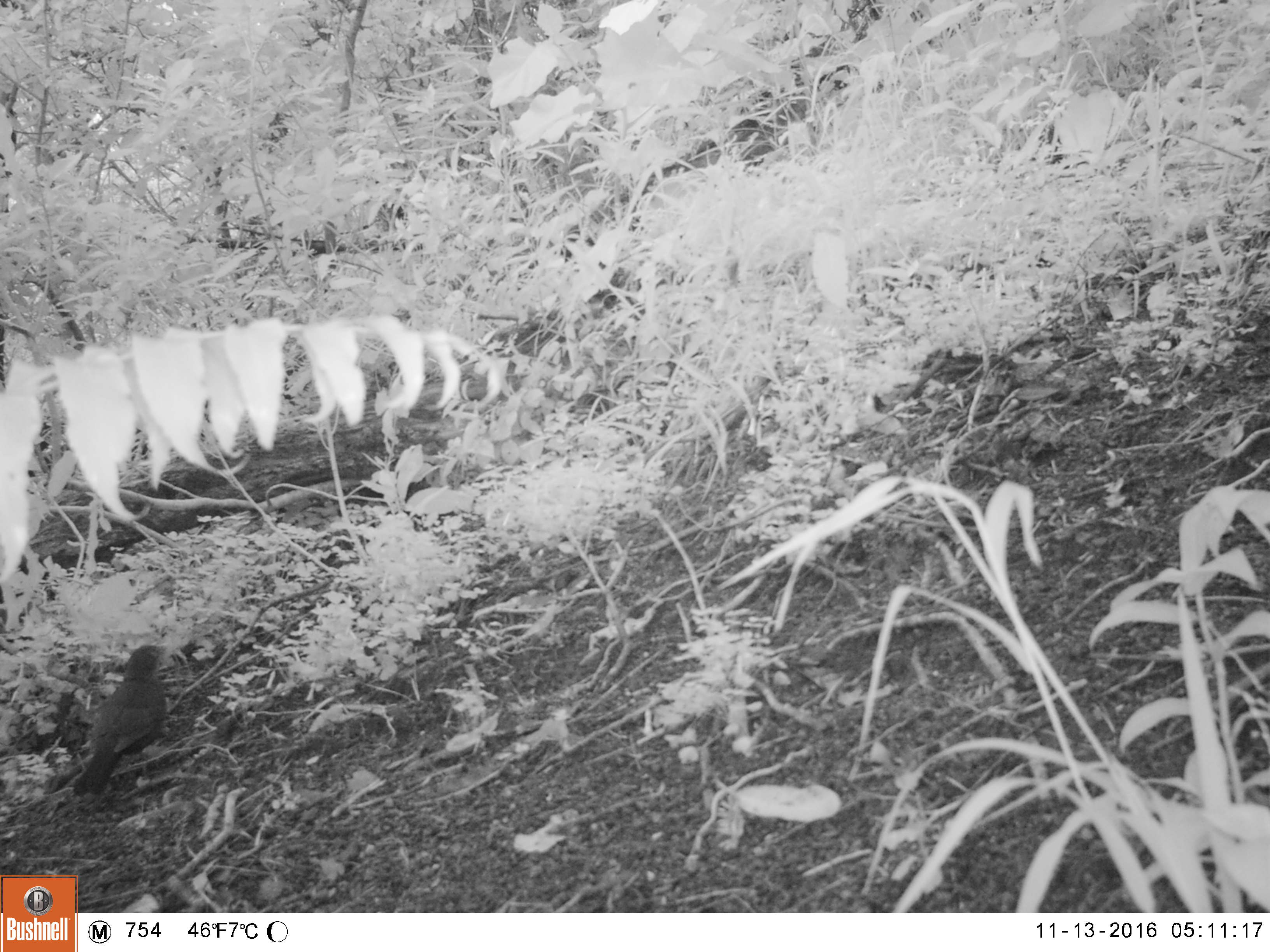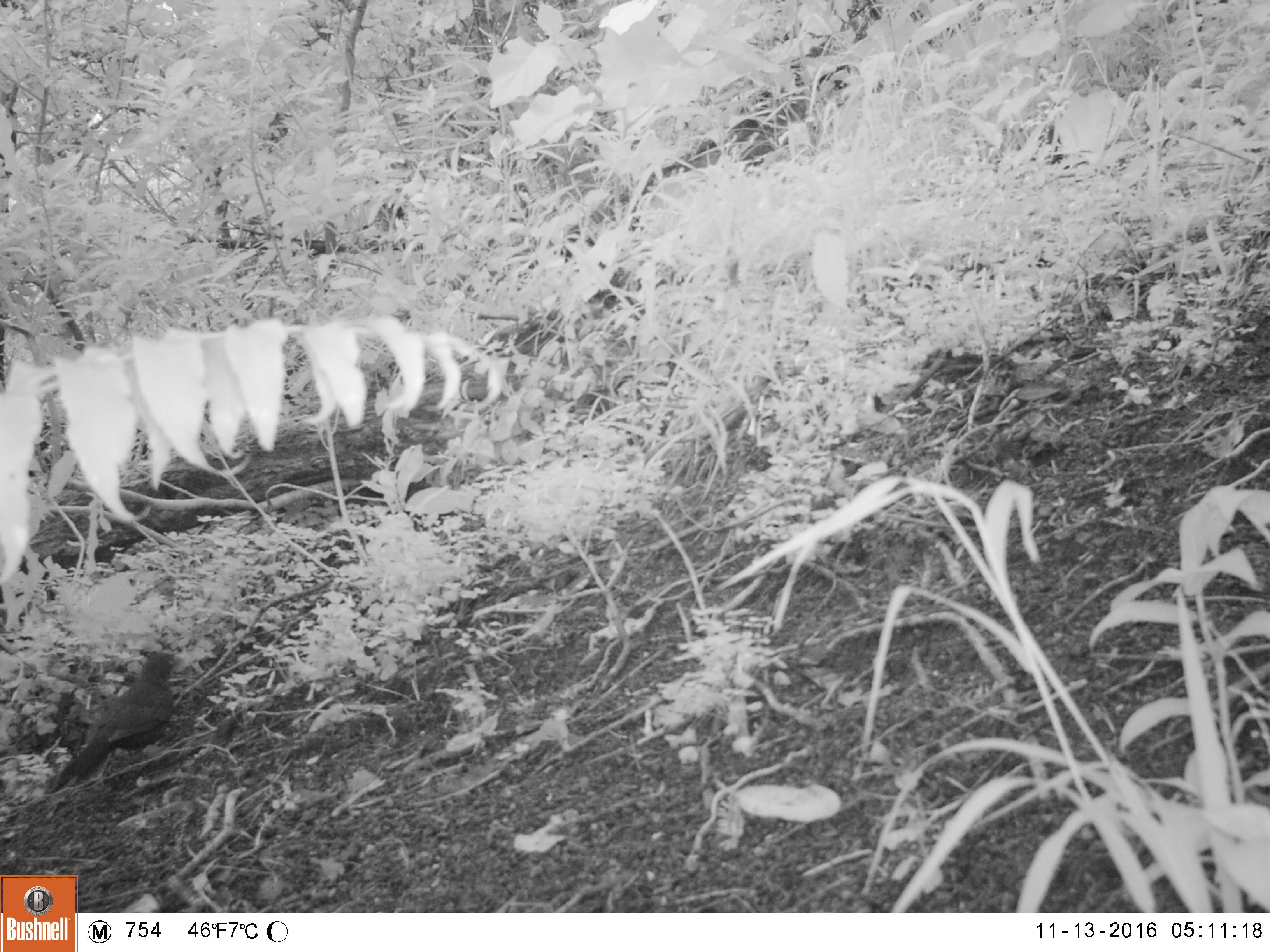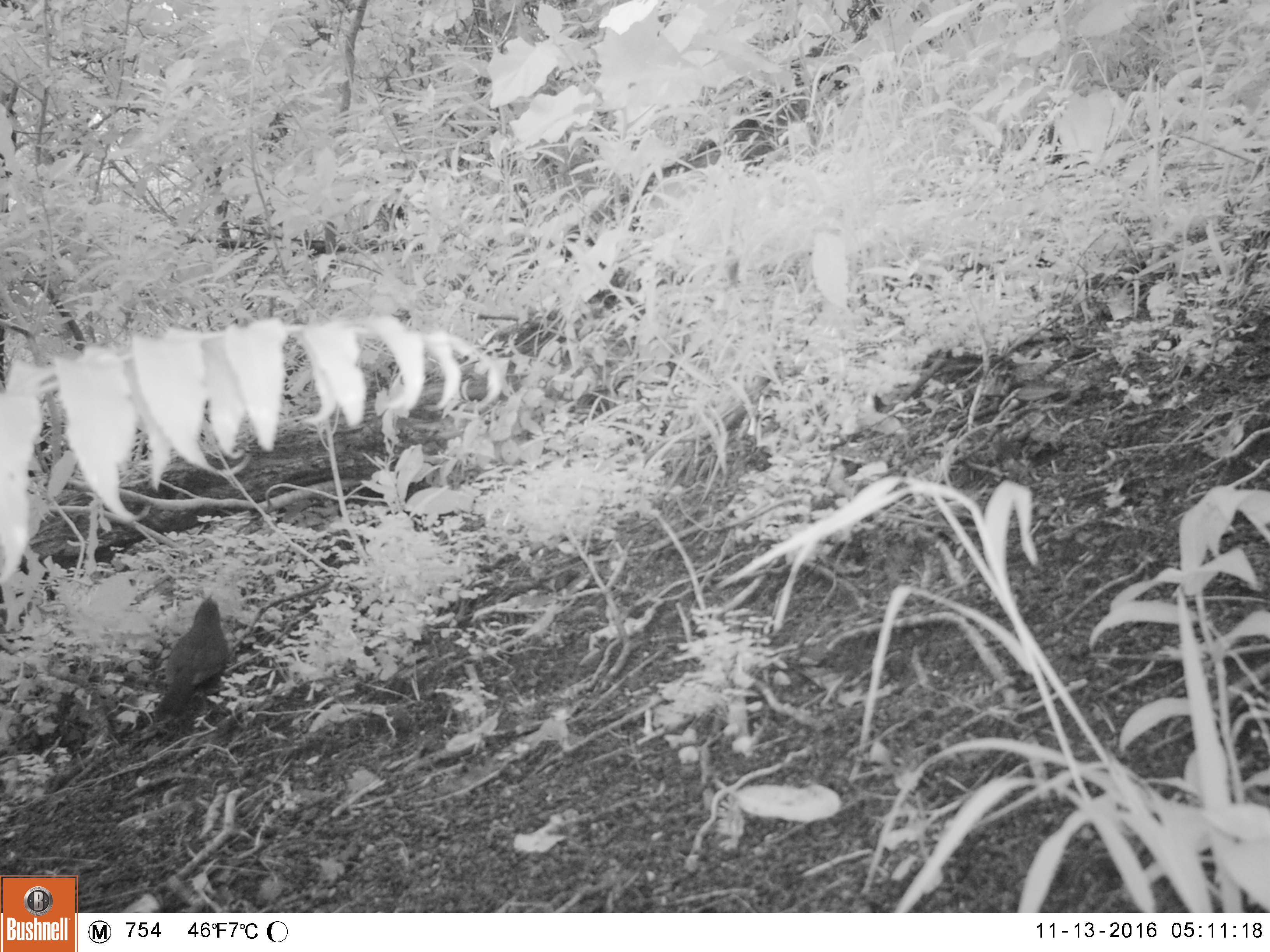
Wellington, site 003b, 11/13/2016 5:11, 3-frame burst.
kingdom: Animalia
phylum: Chordata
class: Aves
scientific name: Aves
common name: bird